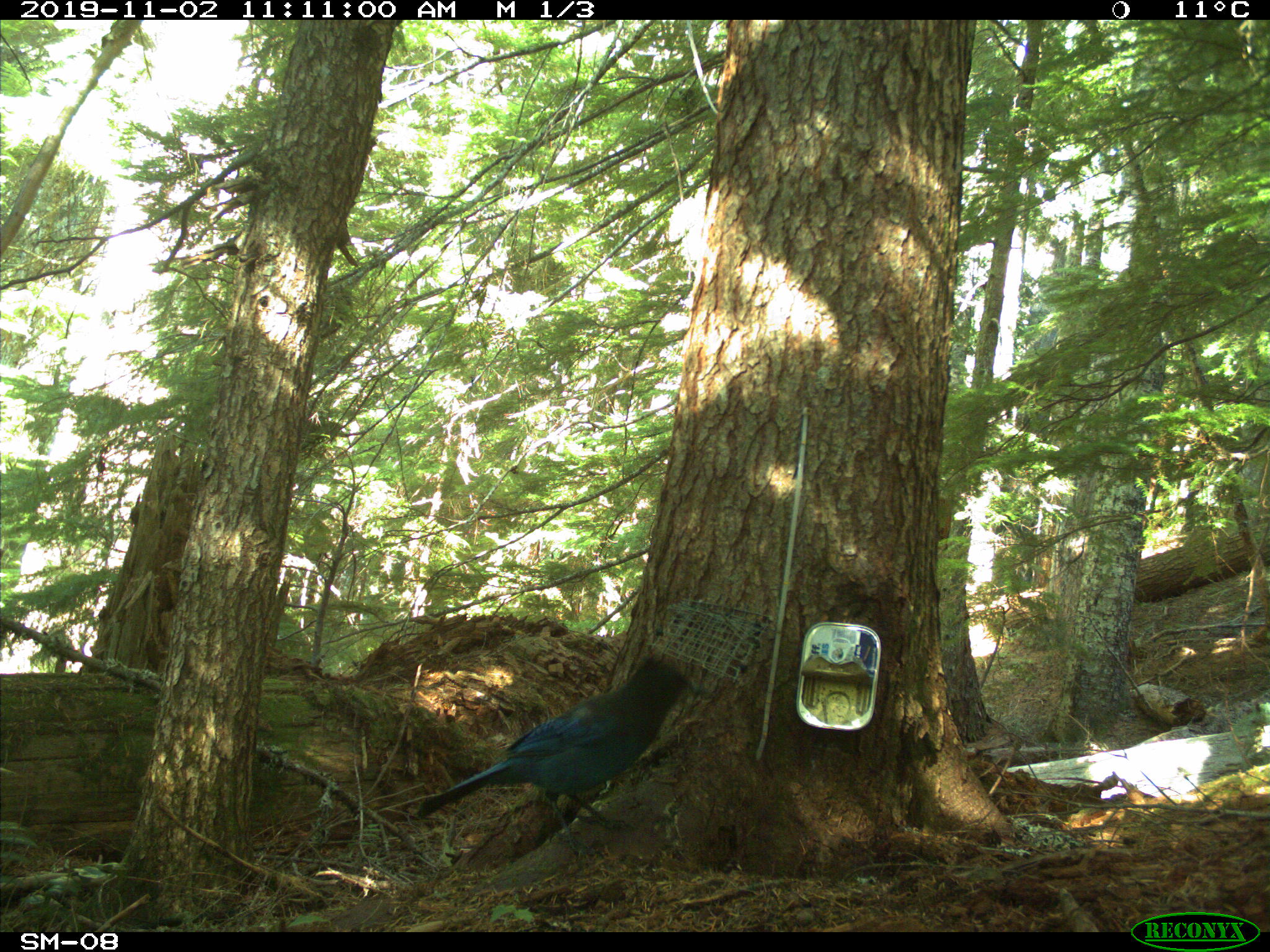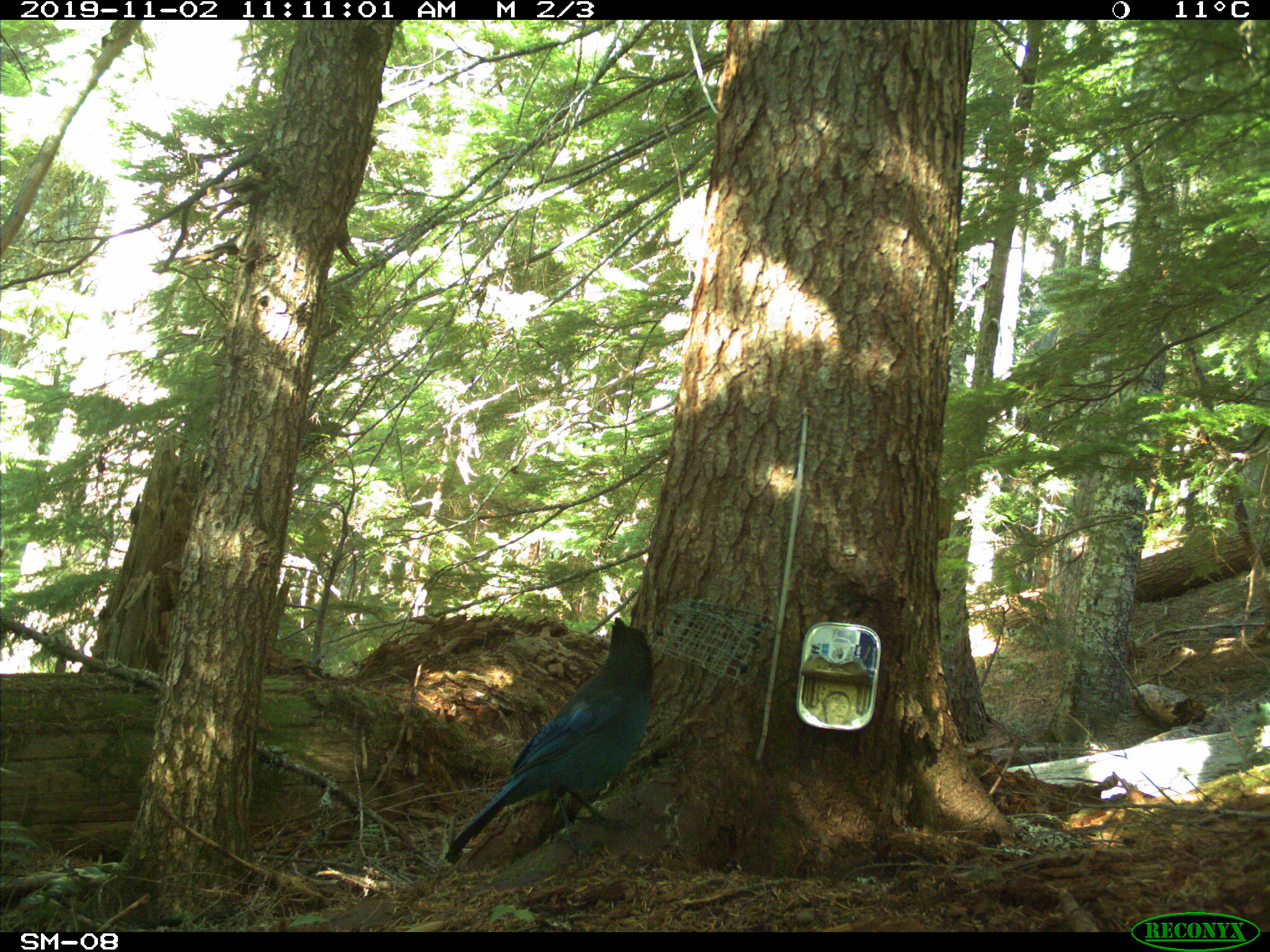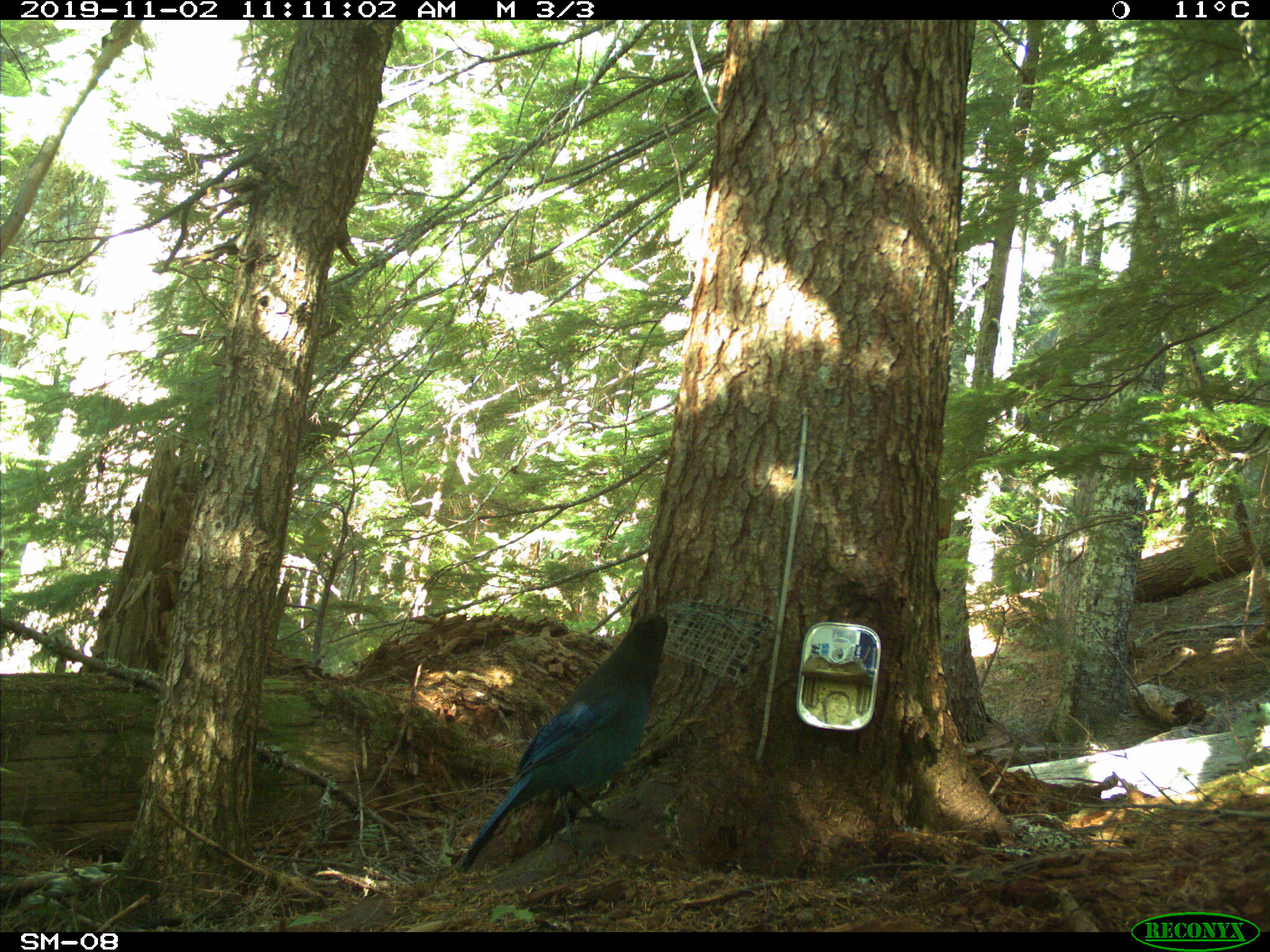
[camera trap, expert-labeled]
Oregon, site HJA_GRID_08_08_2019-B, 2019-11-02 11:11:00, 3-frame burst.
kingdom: Animalia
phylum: Chordata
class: Aves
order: Passeriformes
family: Corvidae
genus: Cyanocitta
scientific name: Cyanocitta stelleri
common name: steller's jay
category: stellers jay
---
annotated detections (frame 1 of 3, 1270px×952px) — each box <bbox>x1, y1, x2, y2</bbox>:
stellers jay: <bbox>402, 650, 708, 865</bbox>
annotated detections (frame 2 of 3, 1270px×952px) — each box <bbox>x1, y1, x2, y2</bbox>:
stellers jay: <bbox>413, 601, 673, 893</bbox>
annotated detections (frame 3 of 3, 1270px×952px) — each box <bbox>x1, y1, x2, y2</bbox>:
stellers jay: <bbox>432, 594, 700, 882</bbox>